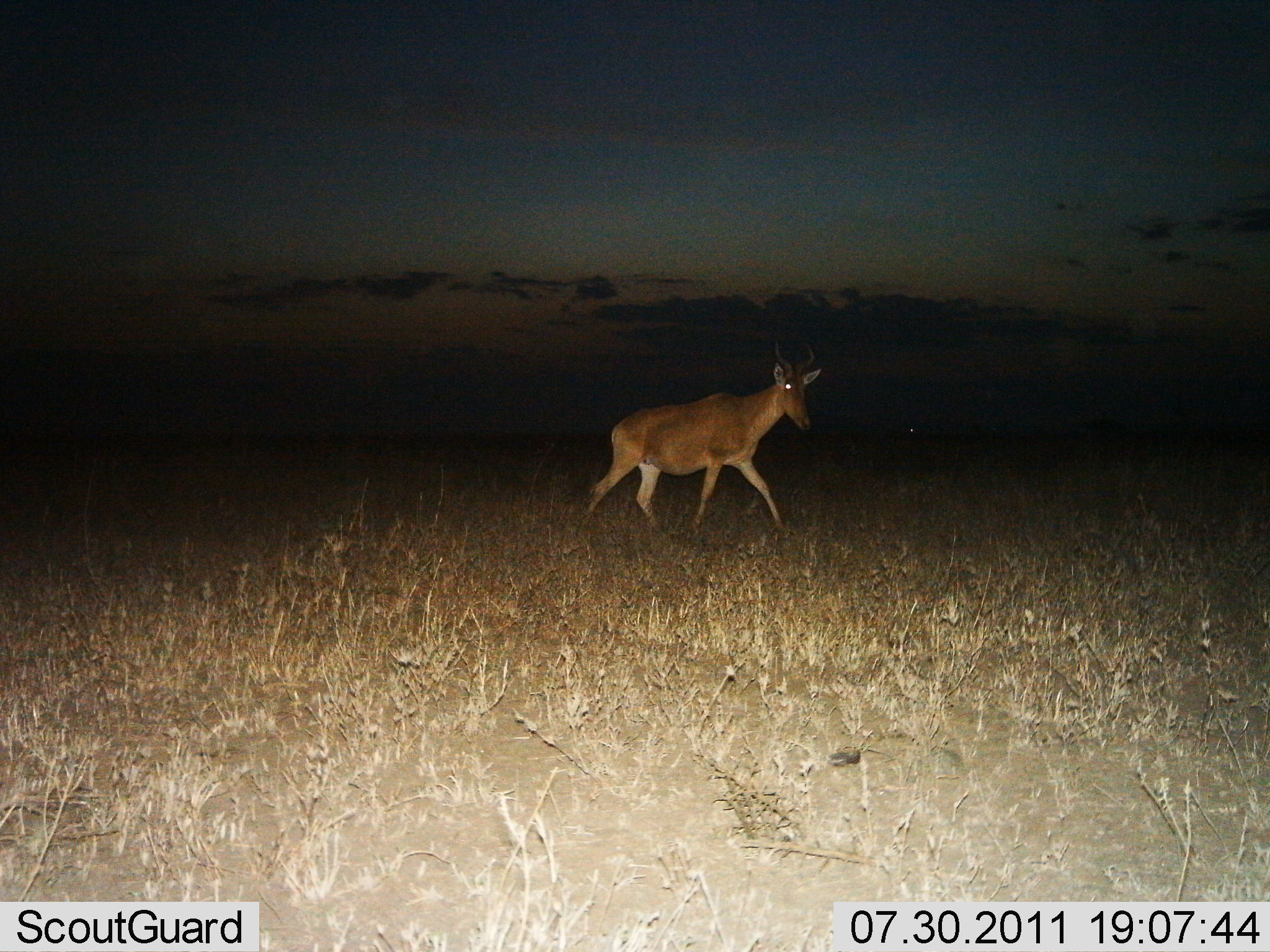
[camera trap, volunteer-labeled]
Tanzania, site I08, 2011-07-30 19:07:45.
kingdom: Animalia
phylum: Chordata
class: Mammalia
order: Artiodactyla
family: Bovidae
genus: Alcelaphus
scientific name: Alcelaphus buselaphus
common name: hartebeest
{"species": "hartebeest (Alcelaphus buselaphus)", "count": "1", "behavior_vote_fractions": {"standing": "8%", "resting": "0%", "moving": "92%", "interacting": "0%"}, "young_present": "0%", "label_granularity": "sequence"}